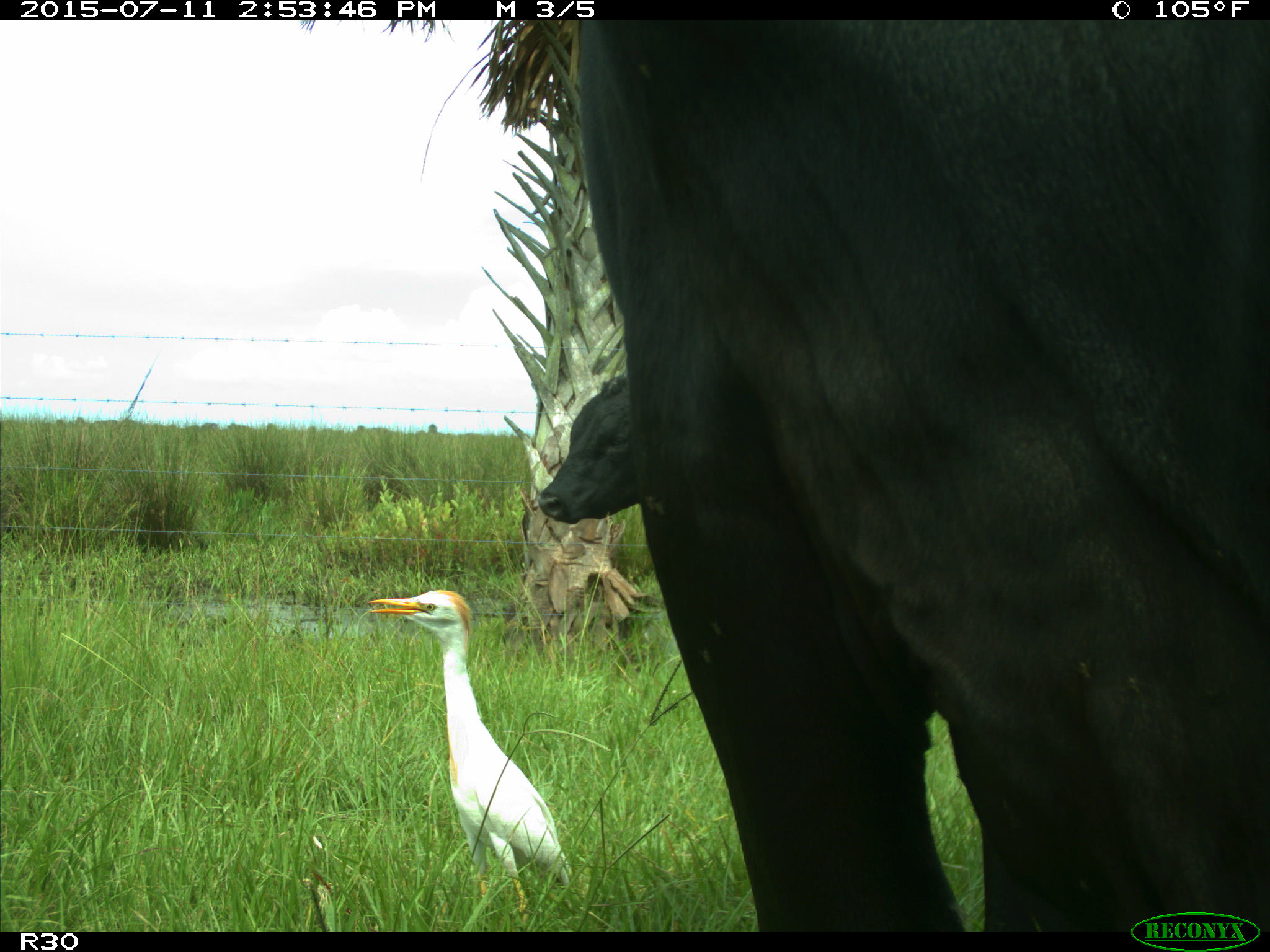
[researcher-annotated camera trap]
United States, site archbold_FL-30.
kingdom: Animalia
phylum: Chordata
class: Mammalia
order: Artiodactyla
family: Bovidae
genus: Bos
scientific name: Bos taurus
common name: domestic cow